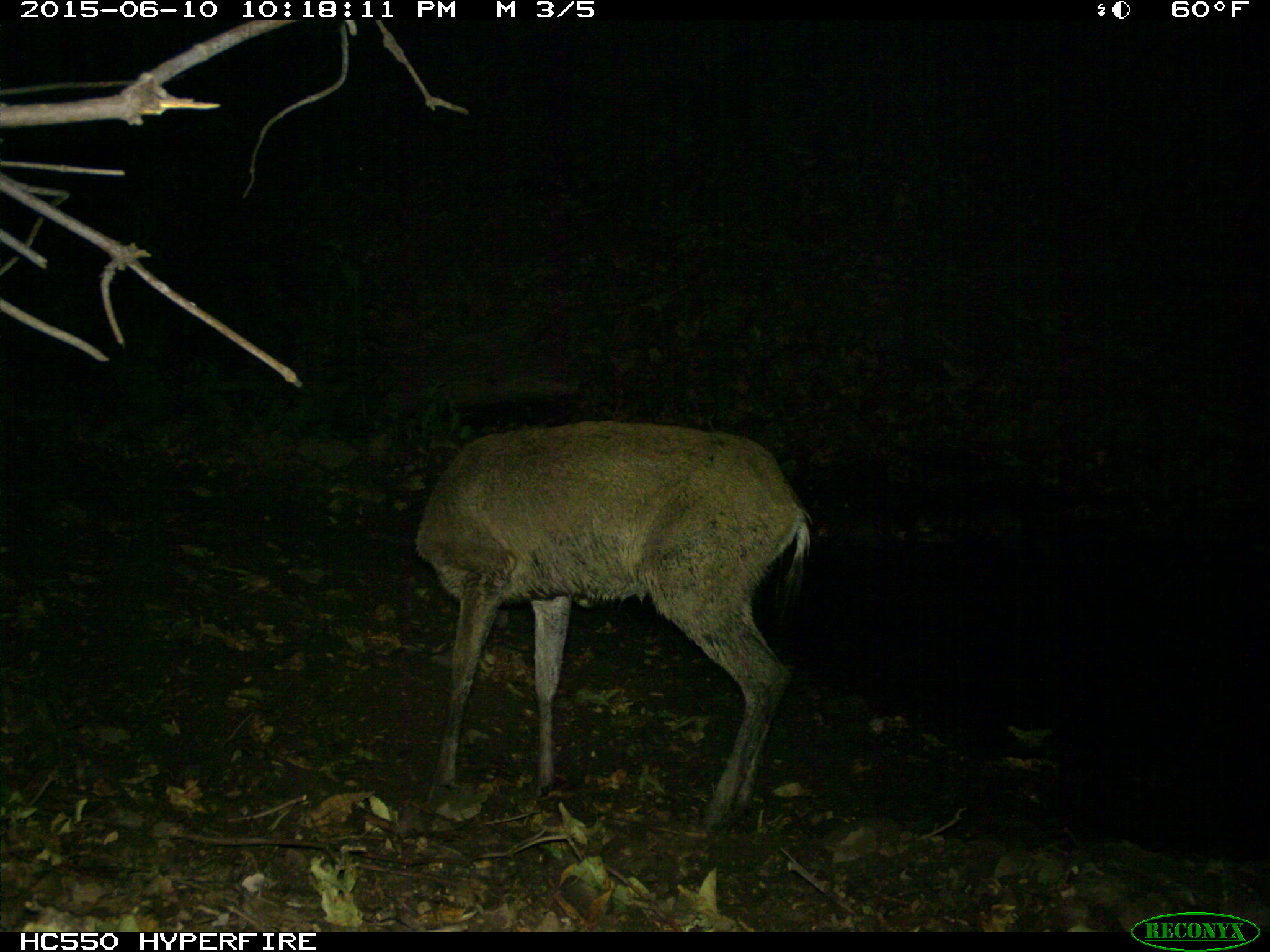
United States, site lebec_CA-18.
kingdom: Animalia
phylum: Chordata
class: Mammalia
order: Artiodactyla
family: Cervidae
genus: Odocoileus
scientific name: Odocoileus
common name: deer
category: unidentified deer